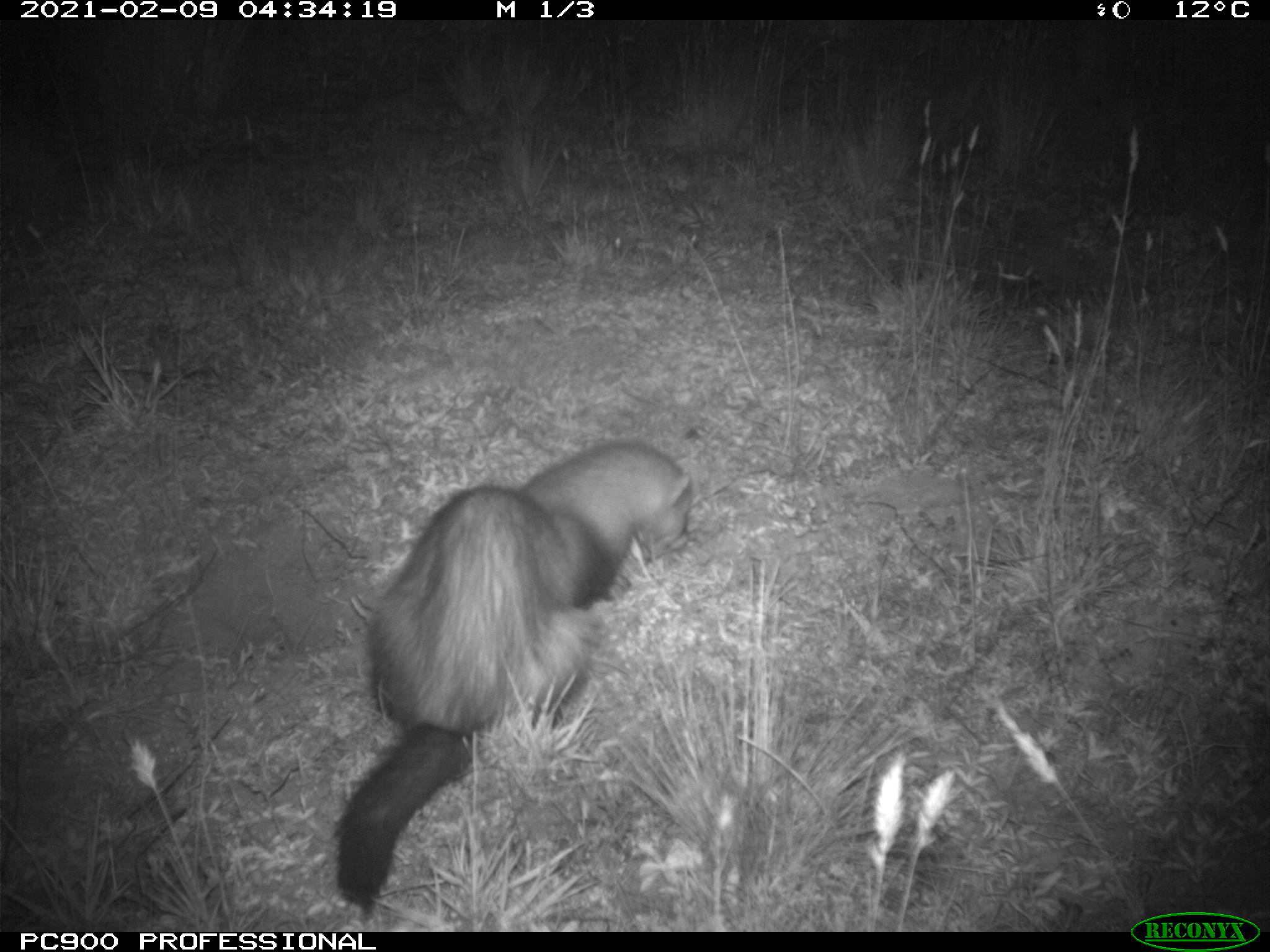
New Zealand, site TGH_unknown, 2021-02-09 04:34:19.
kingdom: Animalia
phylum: Chordata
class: Mammalia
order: Carnivora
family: Mustelidae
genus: Mustela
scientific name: Mustela furo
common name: ferret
Ferret (Mustela furo).